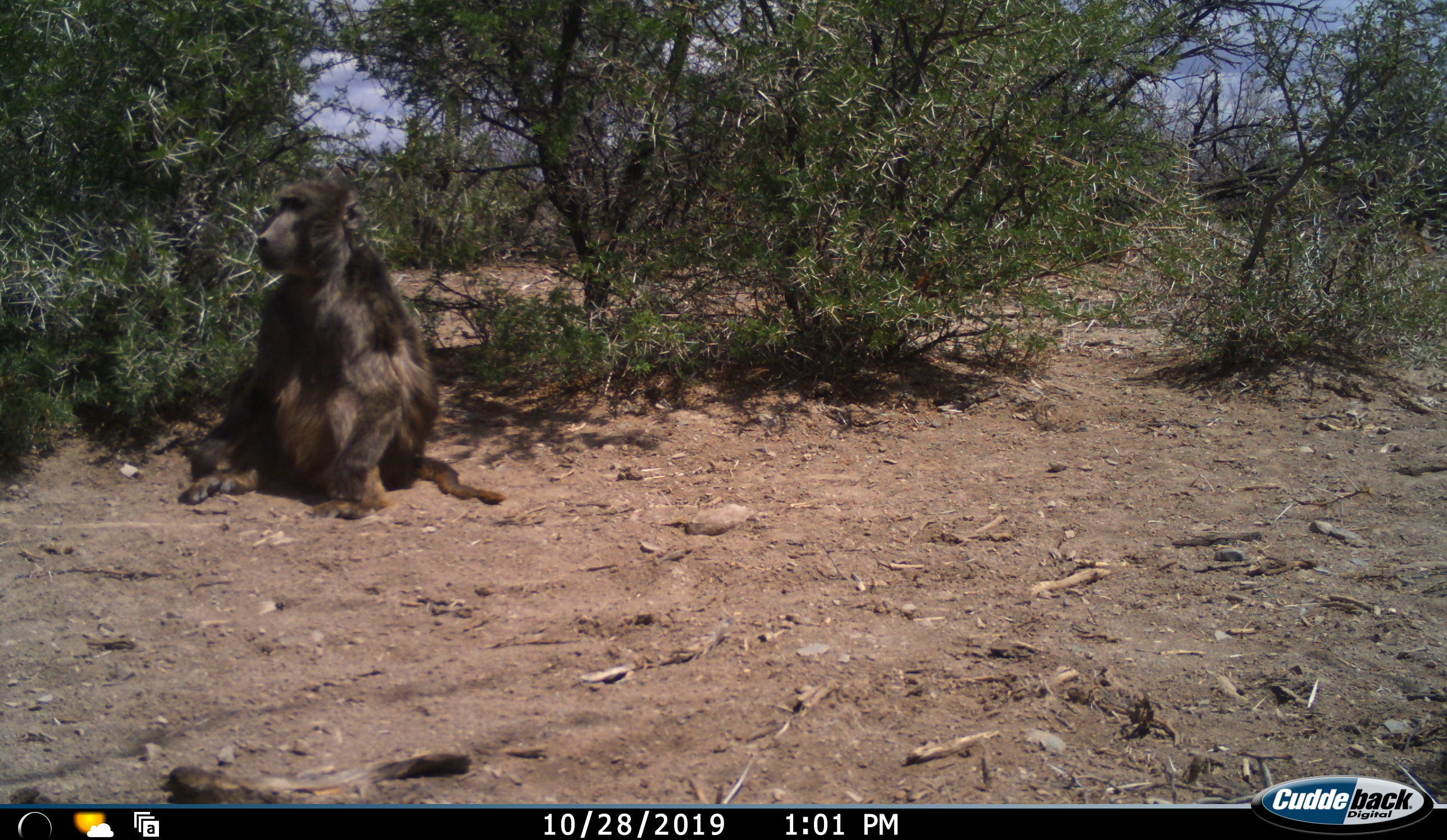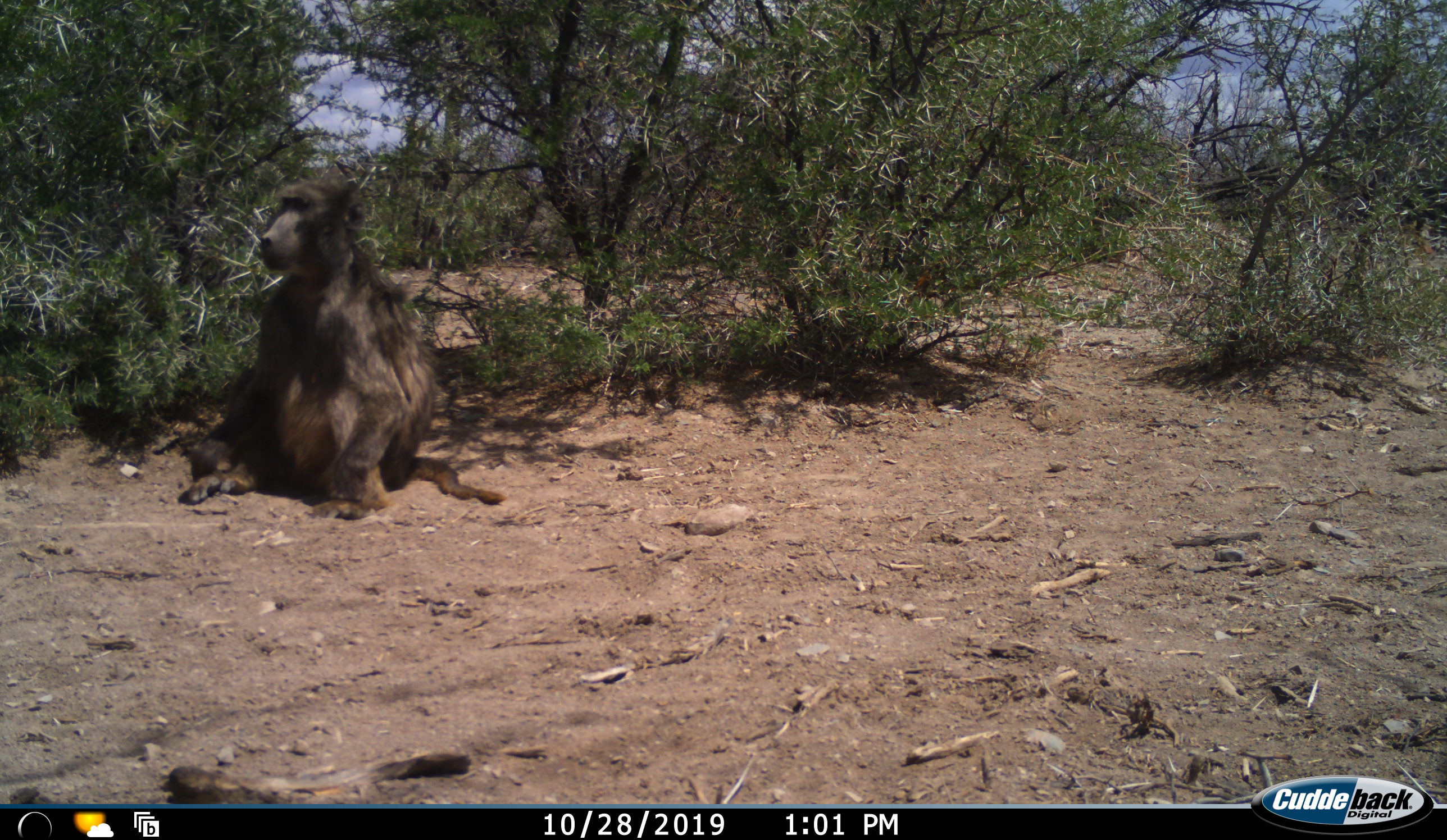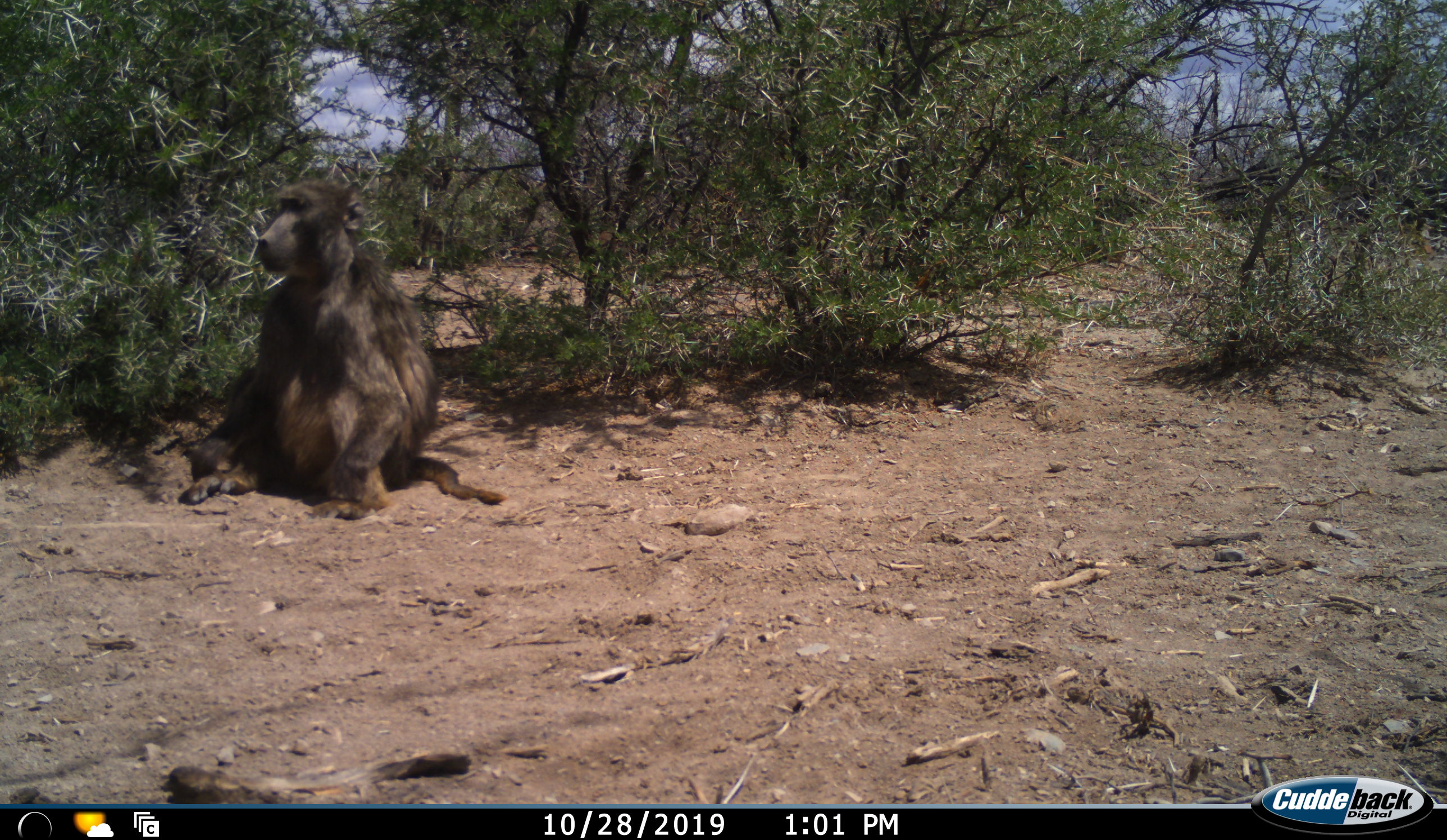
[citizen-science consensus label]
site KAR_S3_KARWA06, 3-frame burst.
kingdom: Animalia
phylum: Chordata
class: Mammalia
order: Primates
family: Cercopithecidae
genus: Papio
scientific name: Papio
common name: baboon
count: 1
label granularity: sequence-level